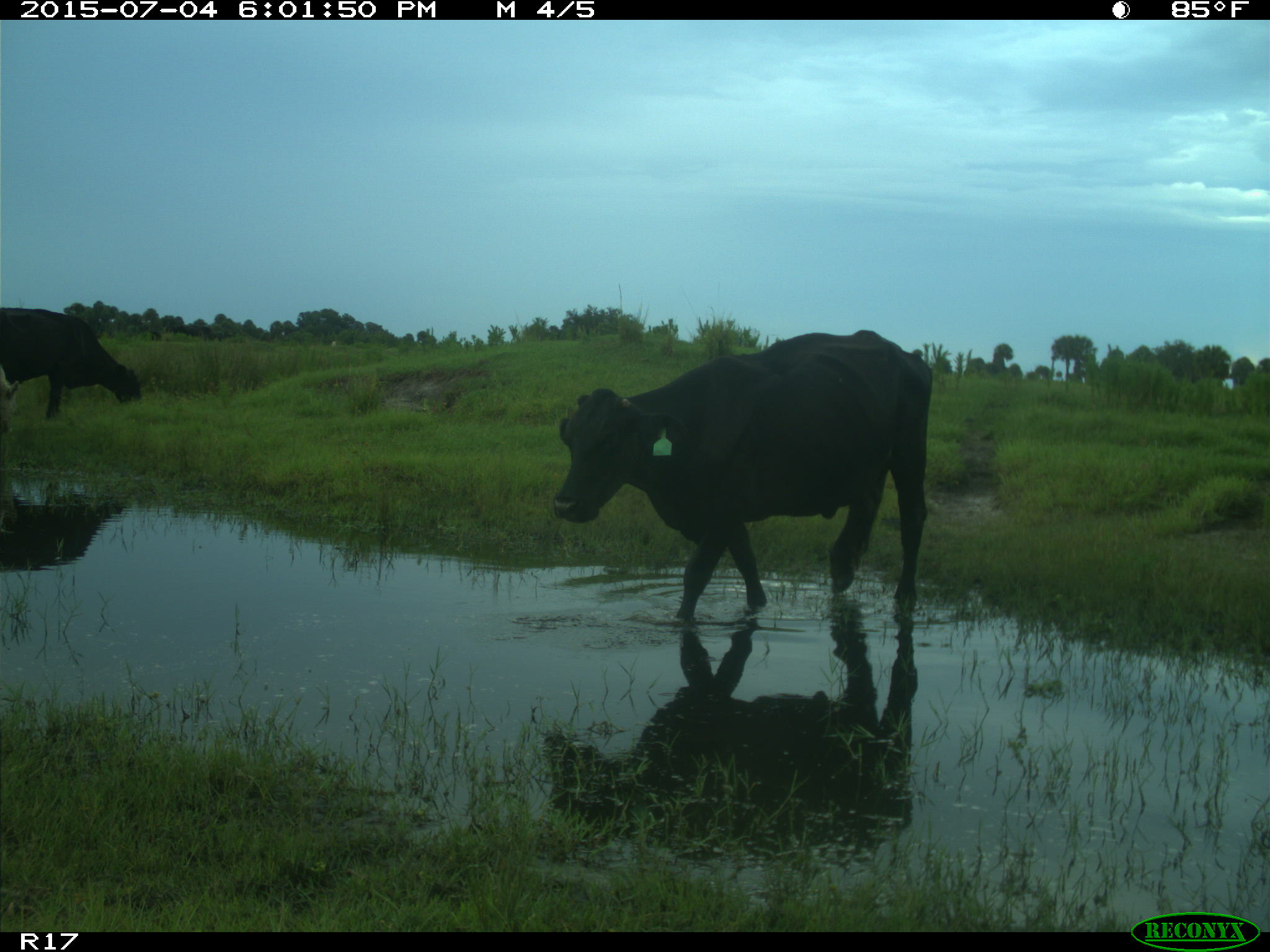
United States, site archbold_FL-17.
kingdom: Animalia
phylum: Chordata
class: Mammalia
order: Artiodactyla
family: Bovidae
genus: Bos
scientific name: Bos taurus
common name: domestic cow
Bos taurus (domestic cow).